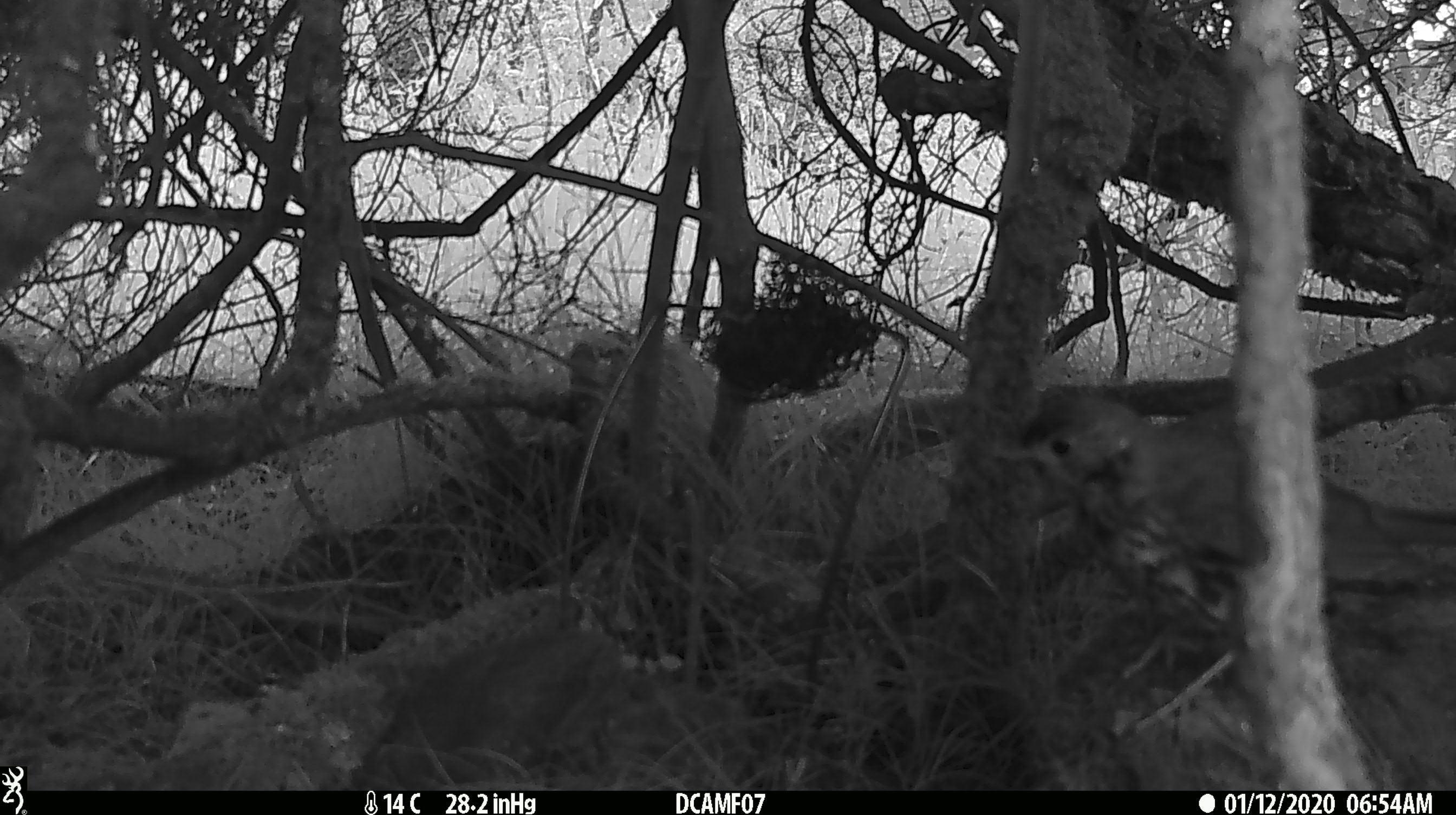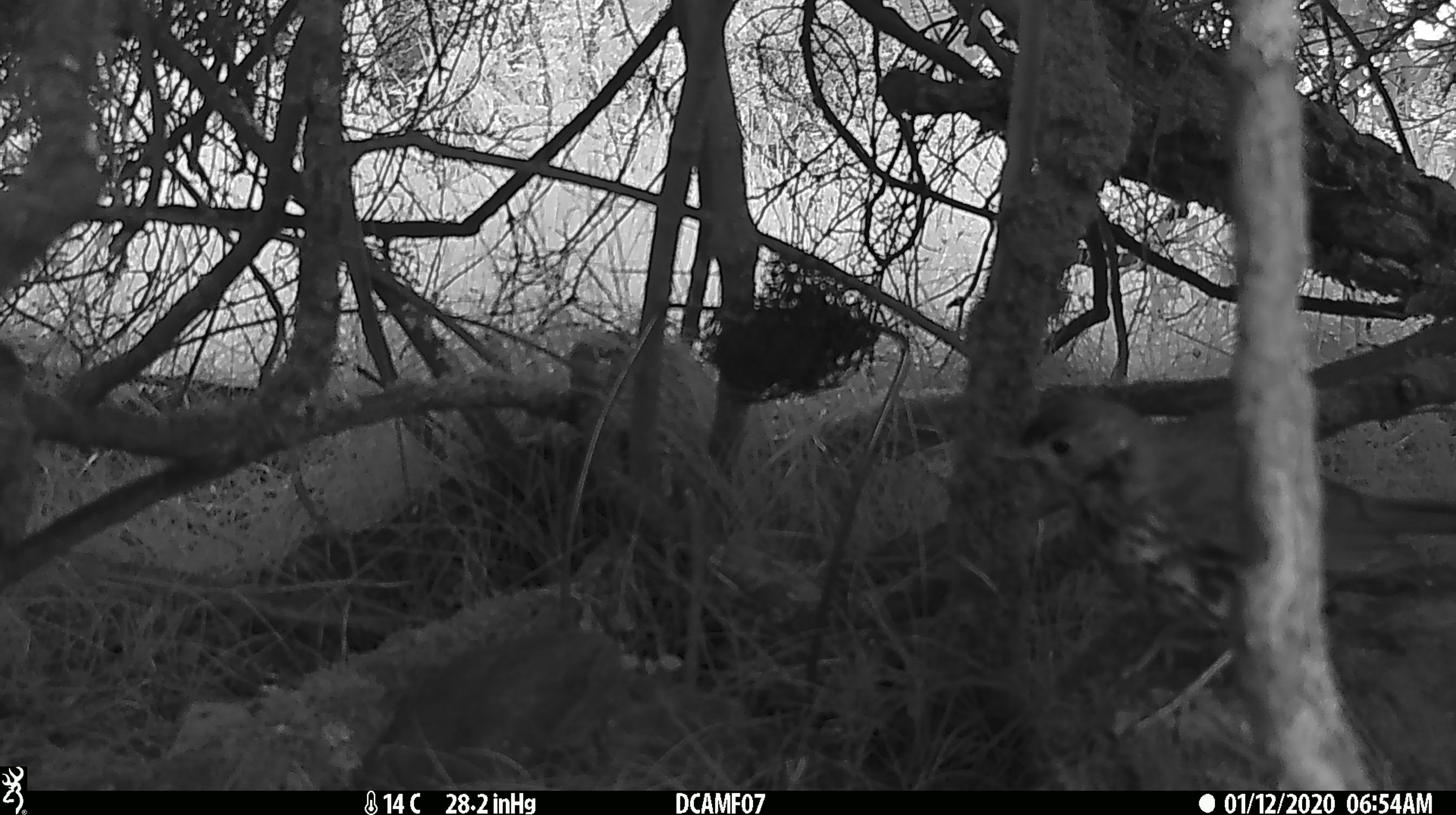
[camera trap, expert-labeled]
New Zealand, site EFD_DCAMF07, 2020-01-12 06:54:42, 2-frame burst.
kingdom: Animalia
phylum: Chordata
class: Aves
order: Passeriformes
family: Turdidae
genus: Turdus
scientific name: Turdus philomelos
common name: song thrush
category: thrush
Thrush (song thrush) (Turdus philomelos).